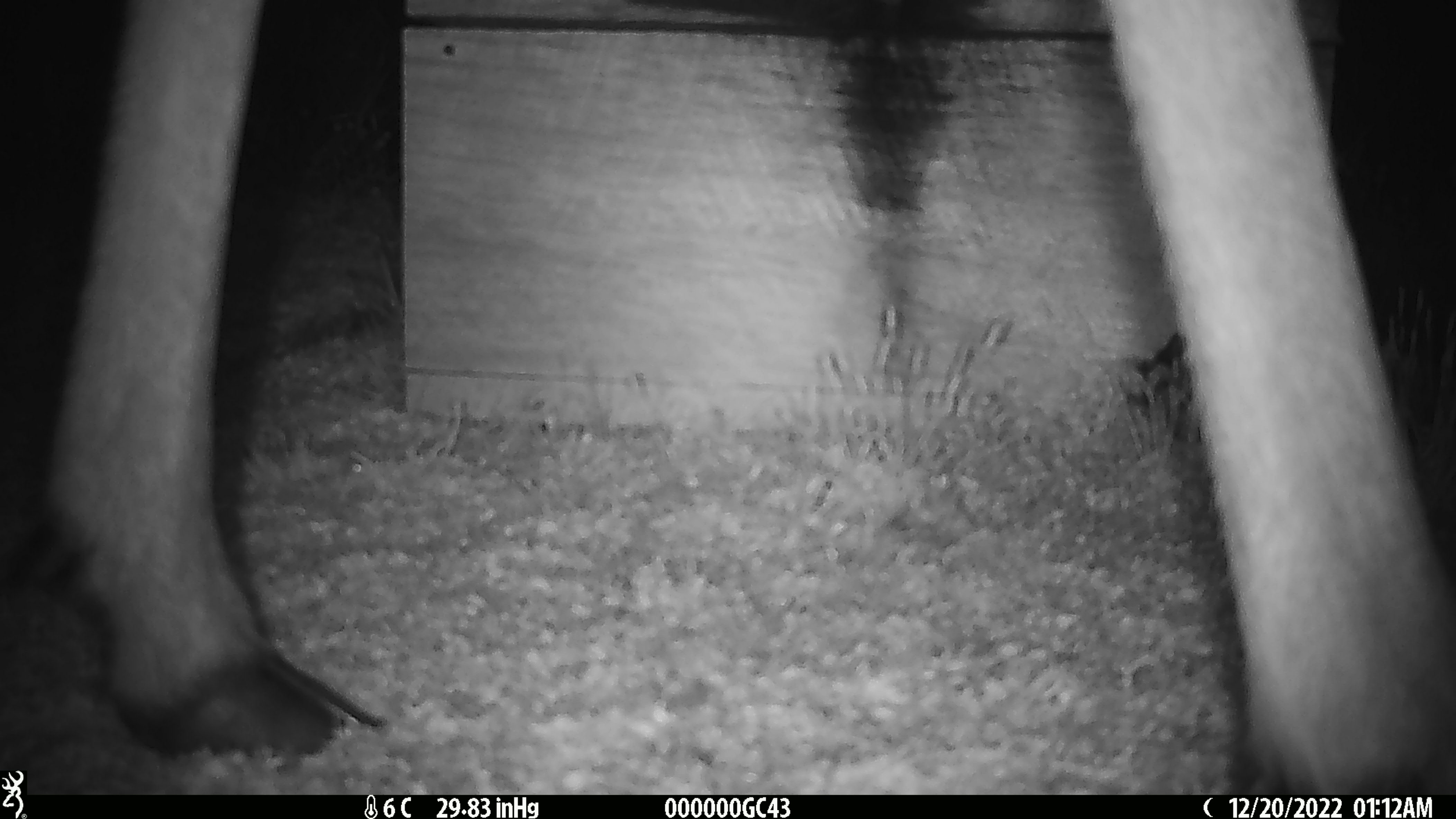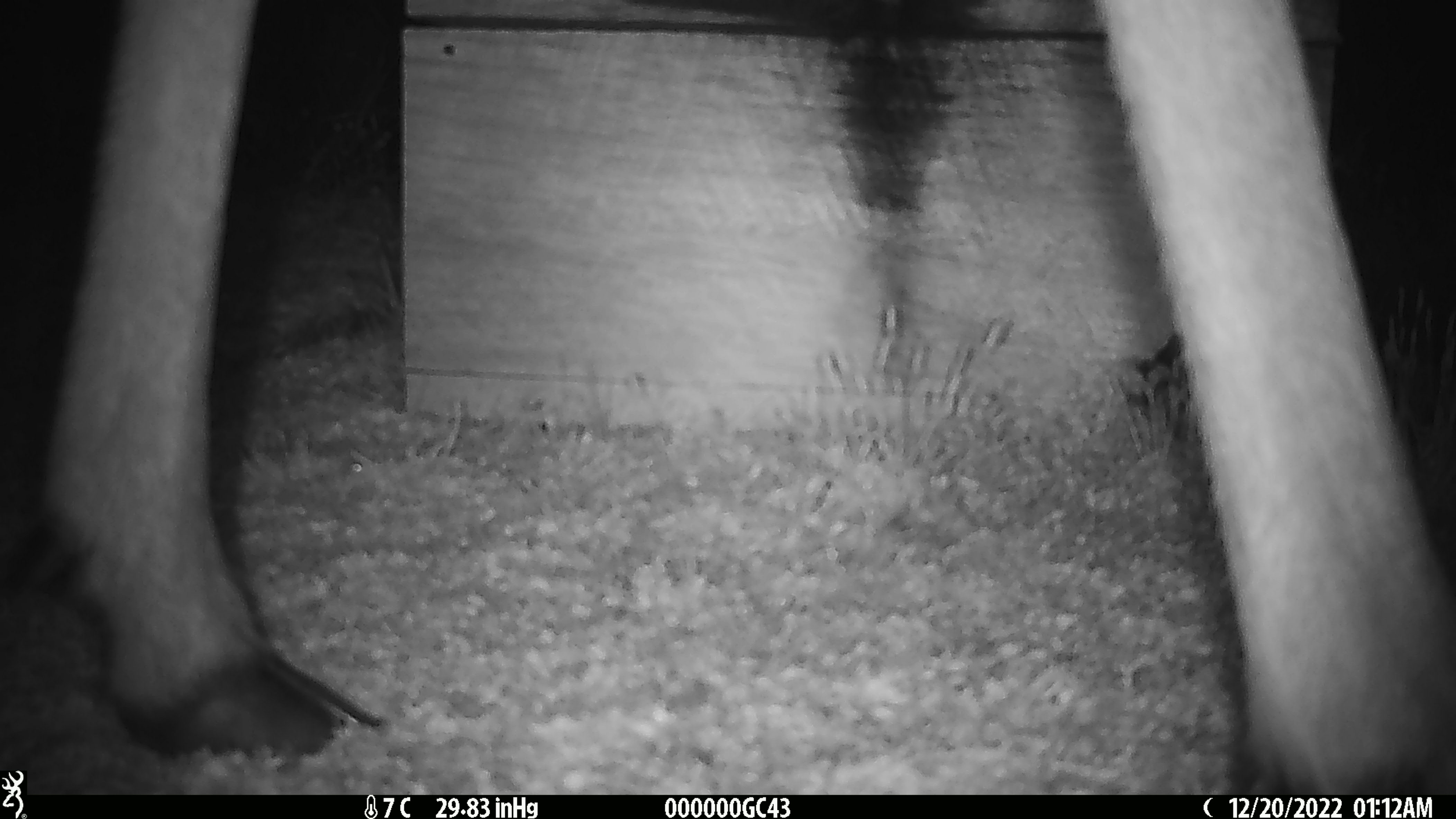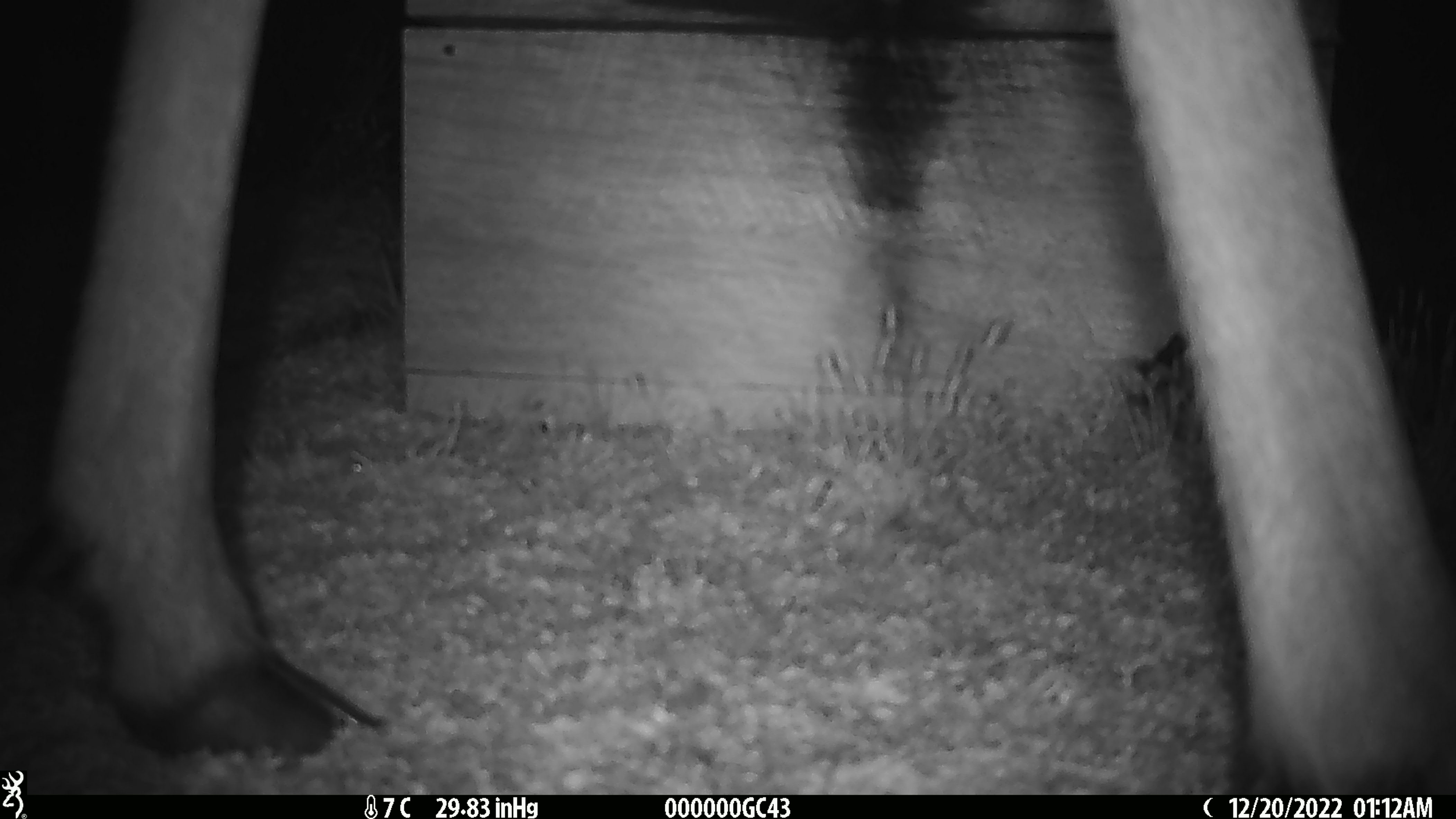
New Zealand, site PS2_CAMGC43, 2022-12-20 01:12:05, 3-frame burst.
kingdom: Animalia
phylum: Chordata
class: Mammalia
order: Artiodactyla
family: Cervidae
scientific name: Cervidae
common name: deer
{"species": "deer (Cervidae)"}